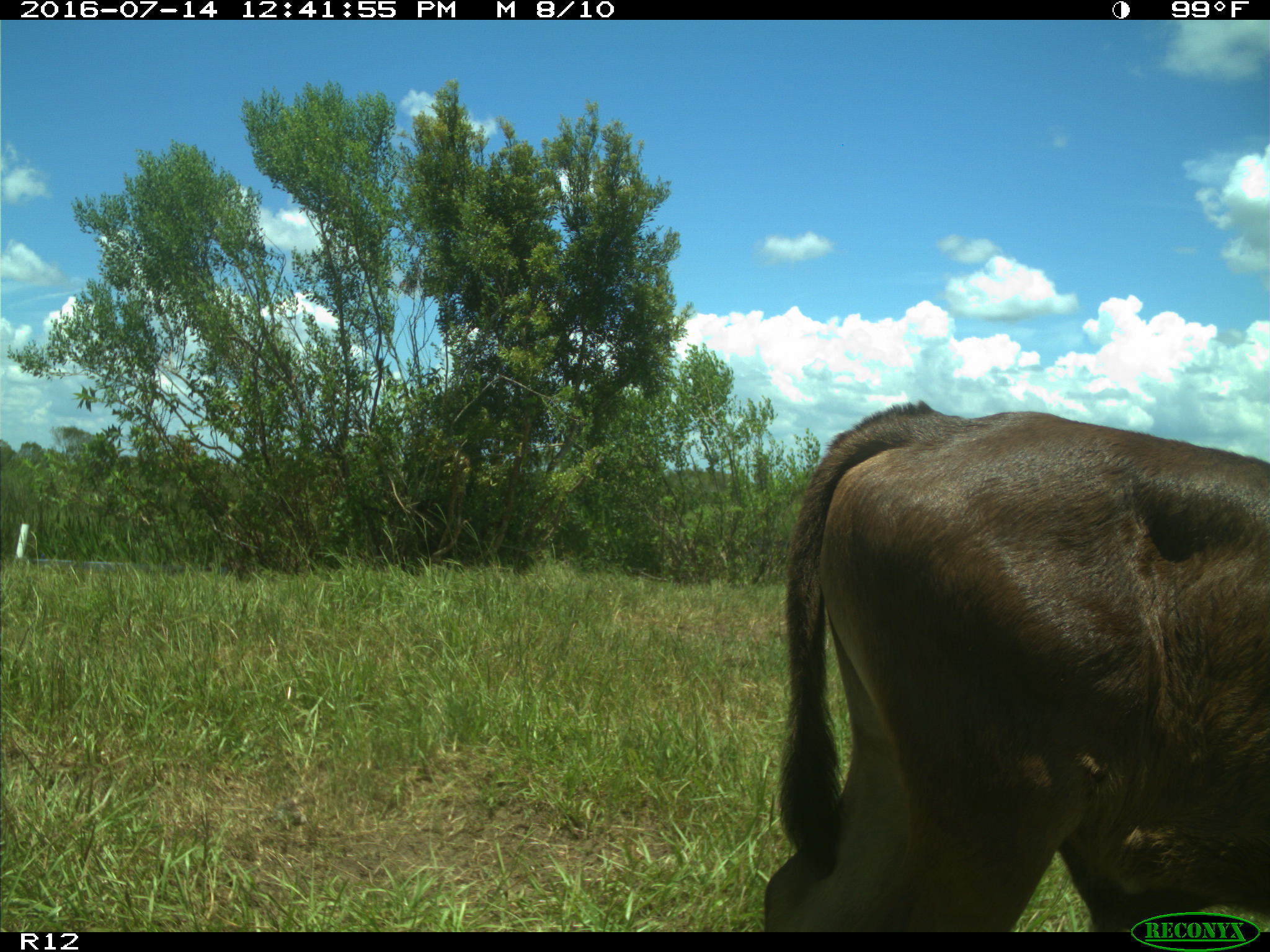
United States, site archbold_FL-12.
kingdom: Animalia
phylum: Chordata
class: Mammalia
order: Artiodactyla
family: Bovidae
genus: Bos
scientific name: Bos taurus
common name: domestic cow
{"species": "Bos taurus (domestic cow)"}